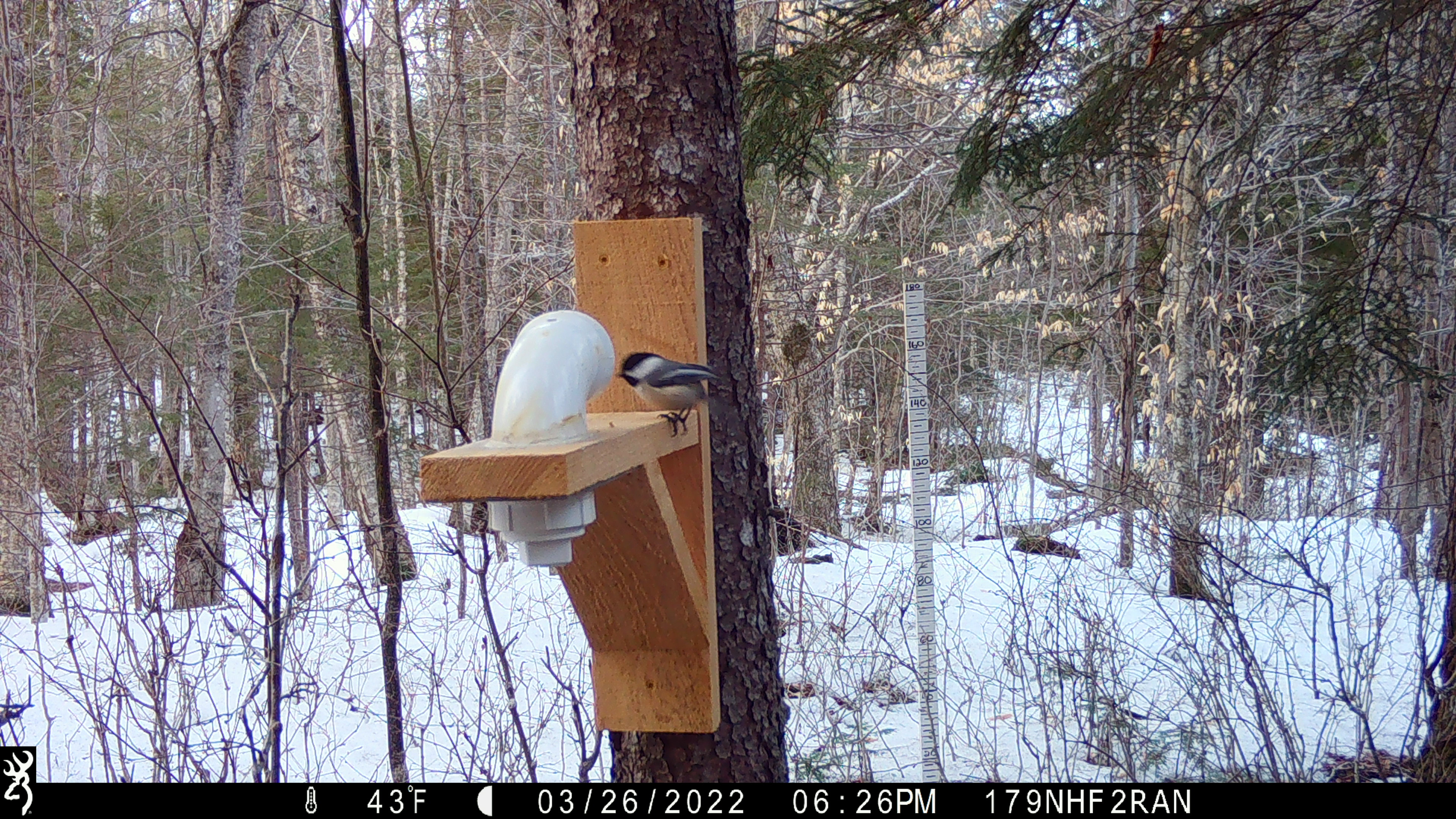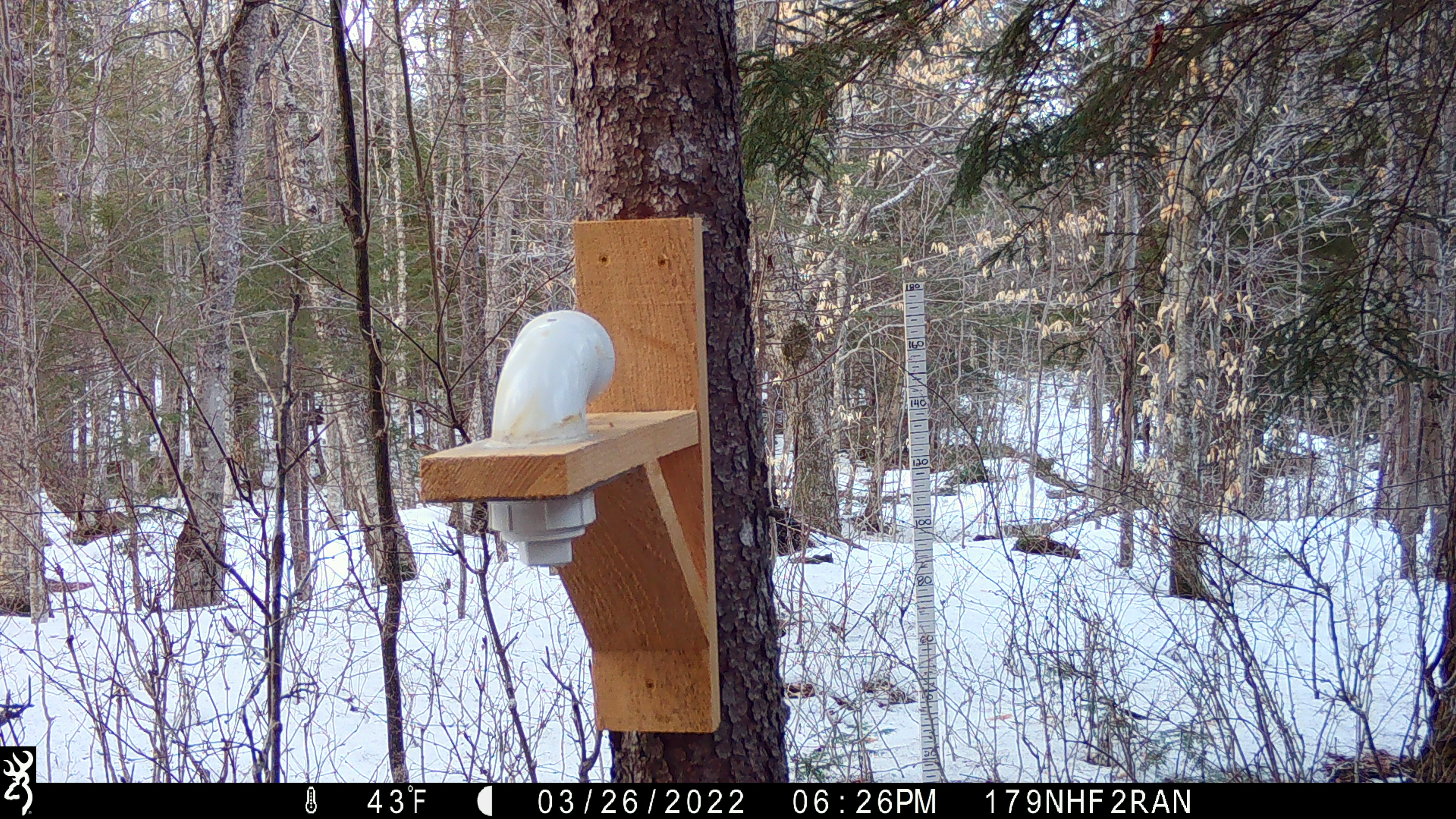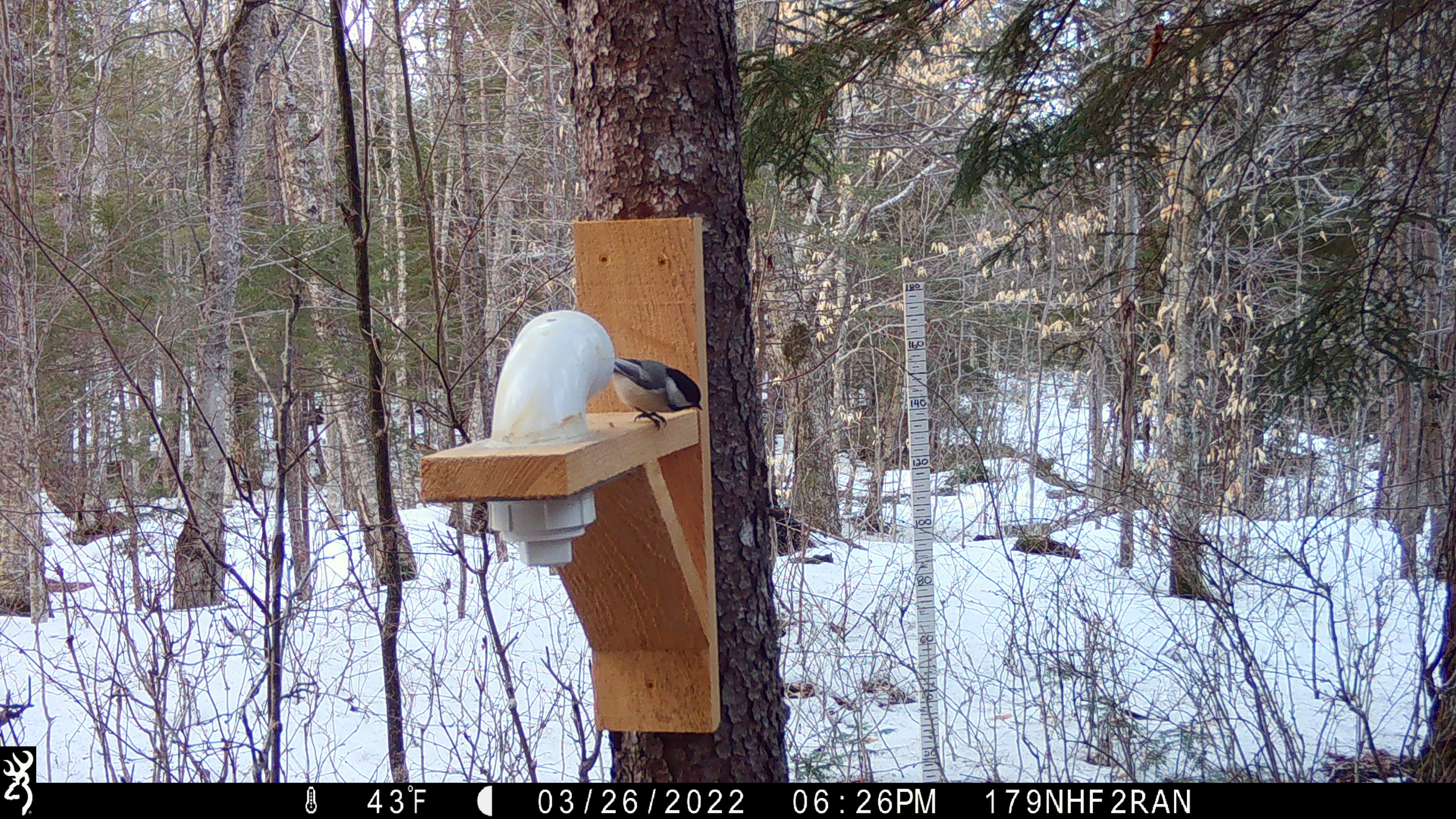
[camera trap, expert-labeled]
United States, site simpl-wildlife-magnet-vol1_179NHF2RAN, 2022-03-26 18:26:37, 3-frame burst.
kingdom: Animalia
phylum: Chordata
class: Aves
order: Passeriformes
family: Paridae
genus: Poecile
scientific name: Poecile atricapillus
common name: black-capped chickadee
Black-capped chickadee (Poecile atricapillus).